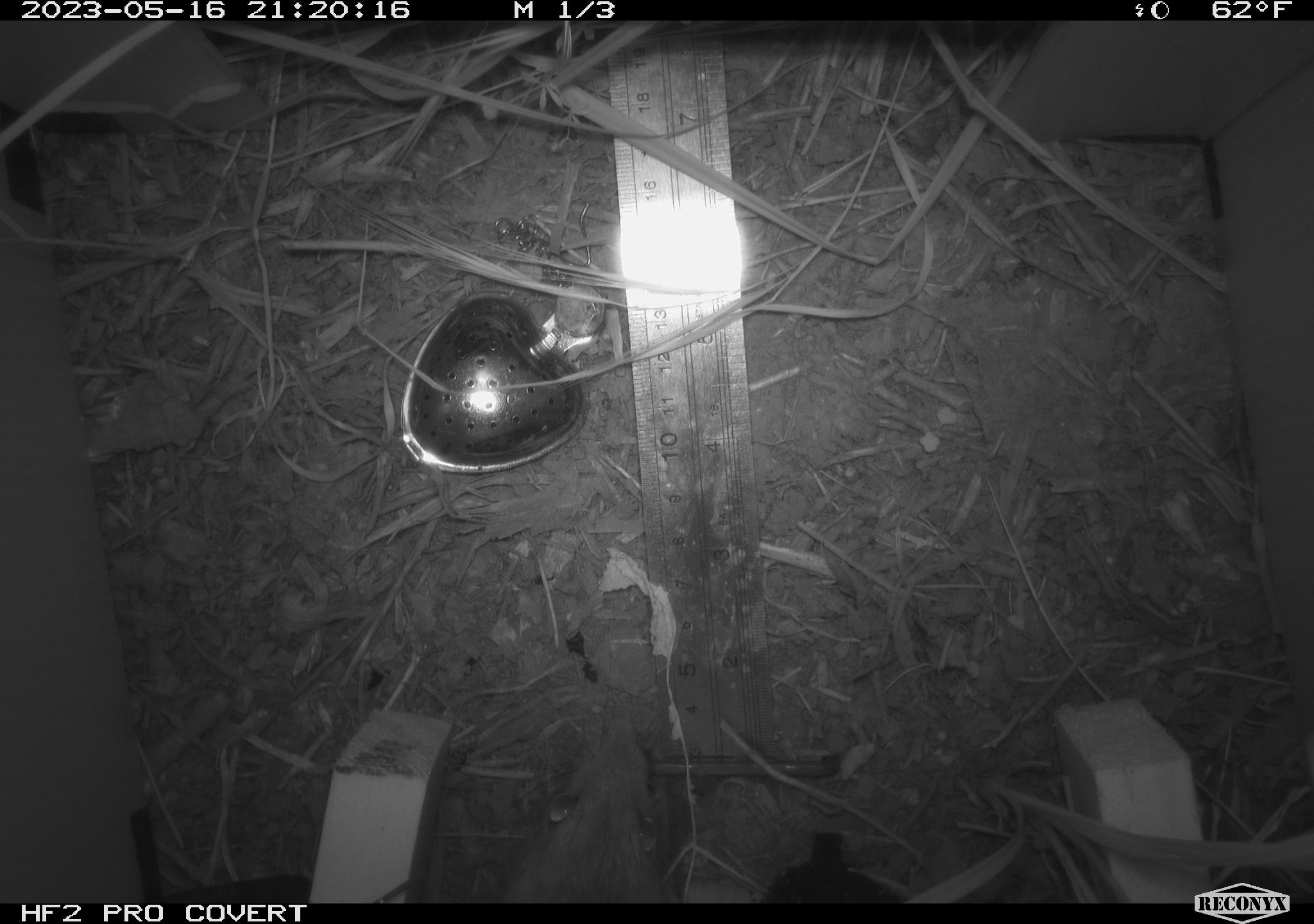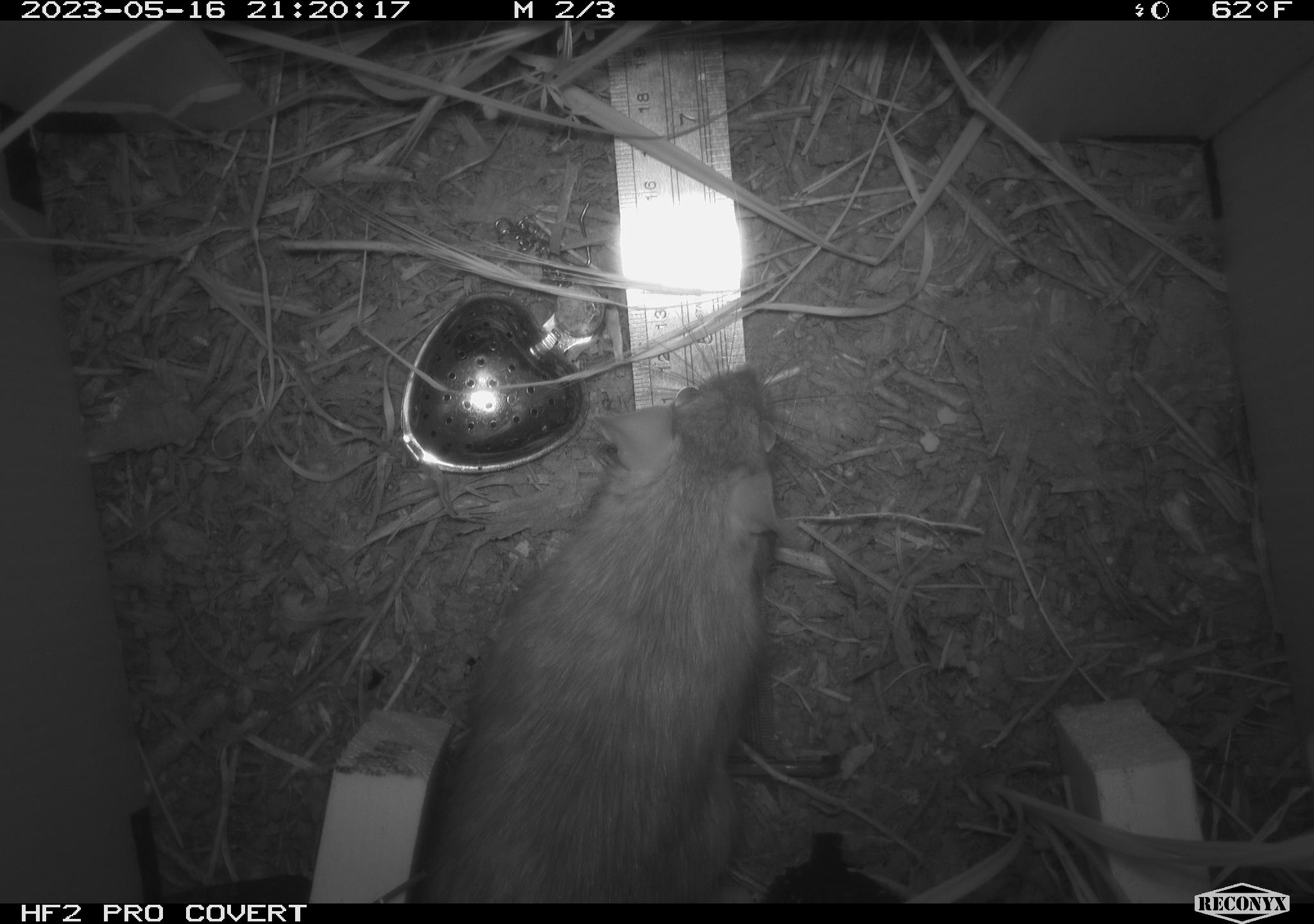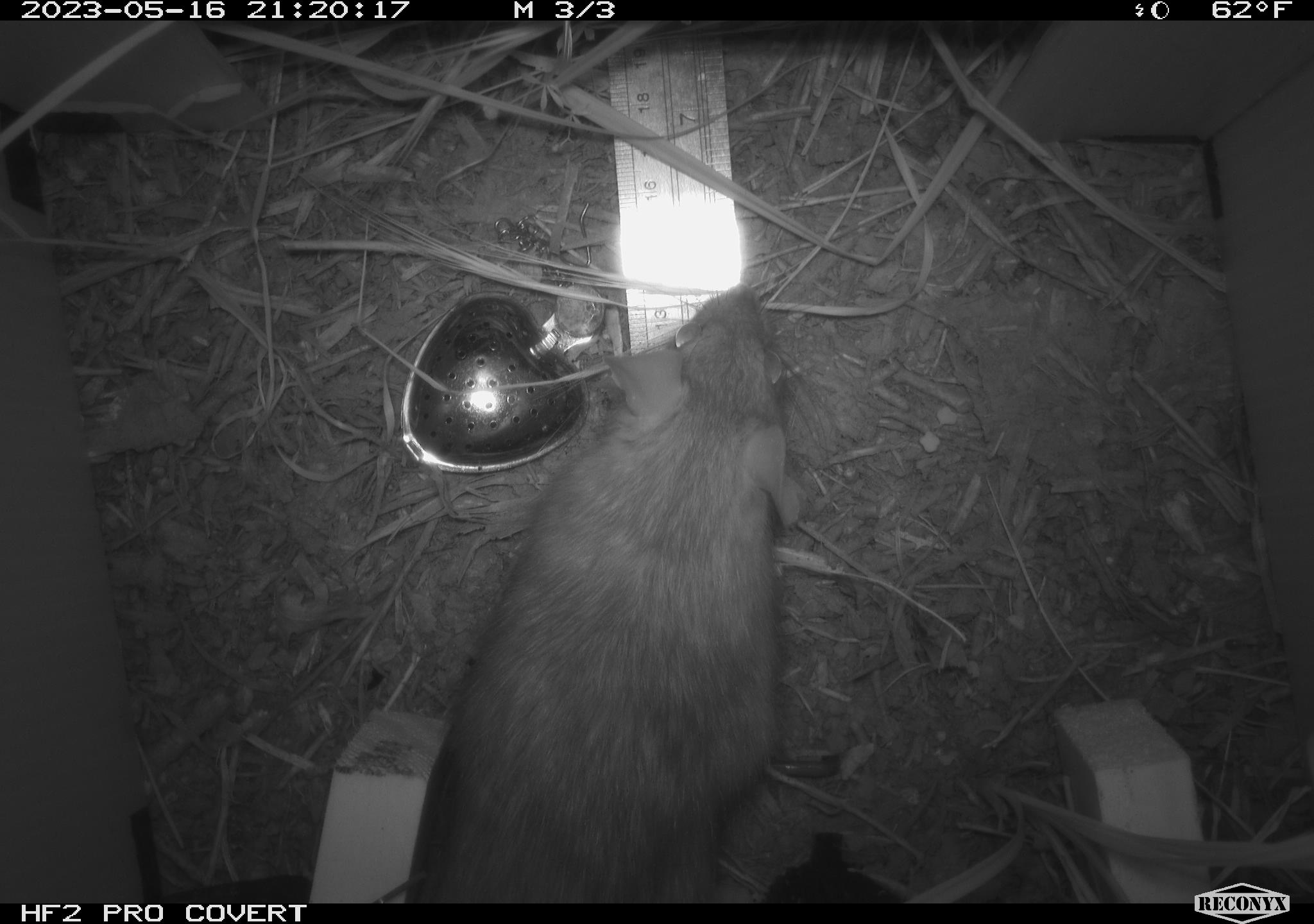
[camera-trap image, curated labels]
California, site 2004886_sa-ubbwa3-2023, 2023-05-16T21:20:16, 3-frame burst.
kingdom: Animalia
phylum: Chordata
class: Mammalia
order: Rodentia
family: Muridae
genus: Rattus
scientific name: Rattus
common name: rat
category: rattus species